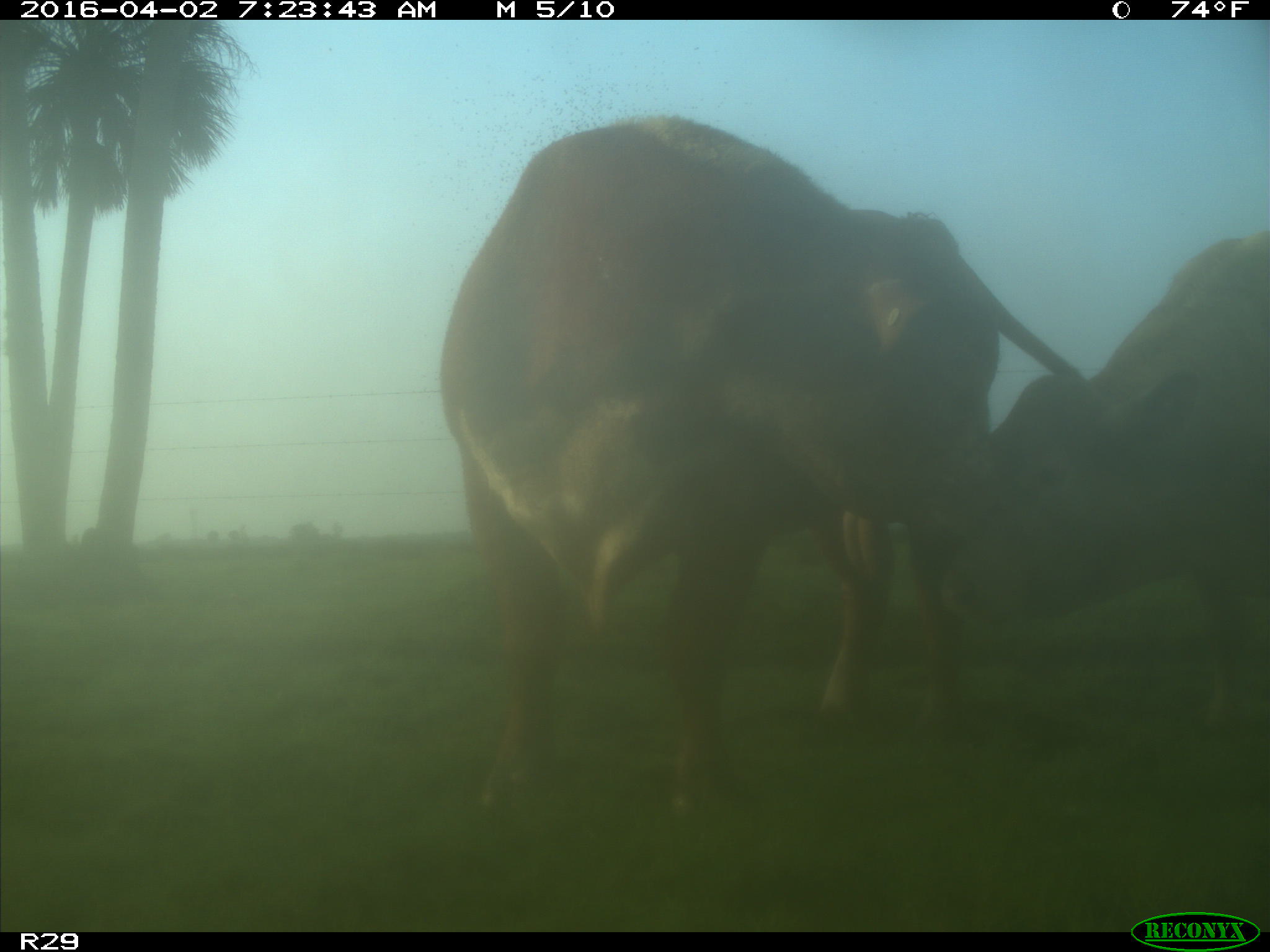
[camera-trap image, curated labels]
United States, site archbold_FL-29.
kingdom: Animalia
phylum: Chordata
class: Mammalia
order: Artiodactyla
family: Bovidae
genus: Bos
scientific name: Bos taurus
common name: domestic cow